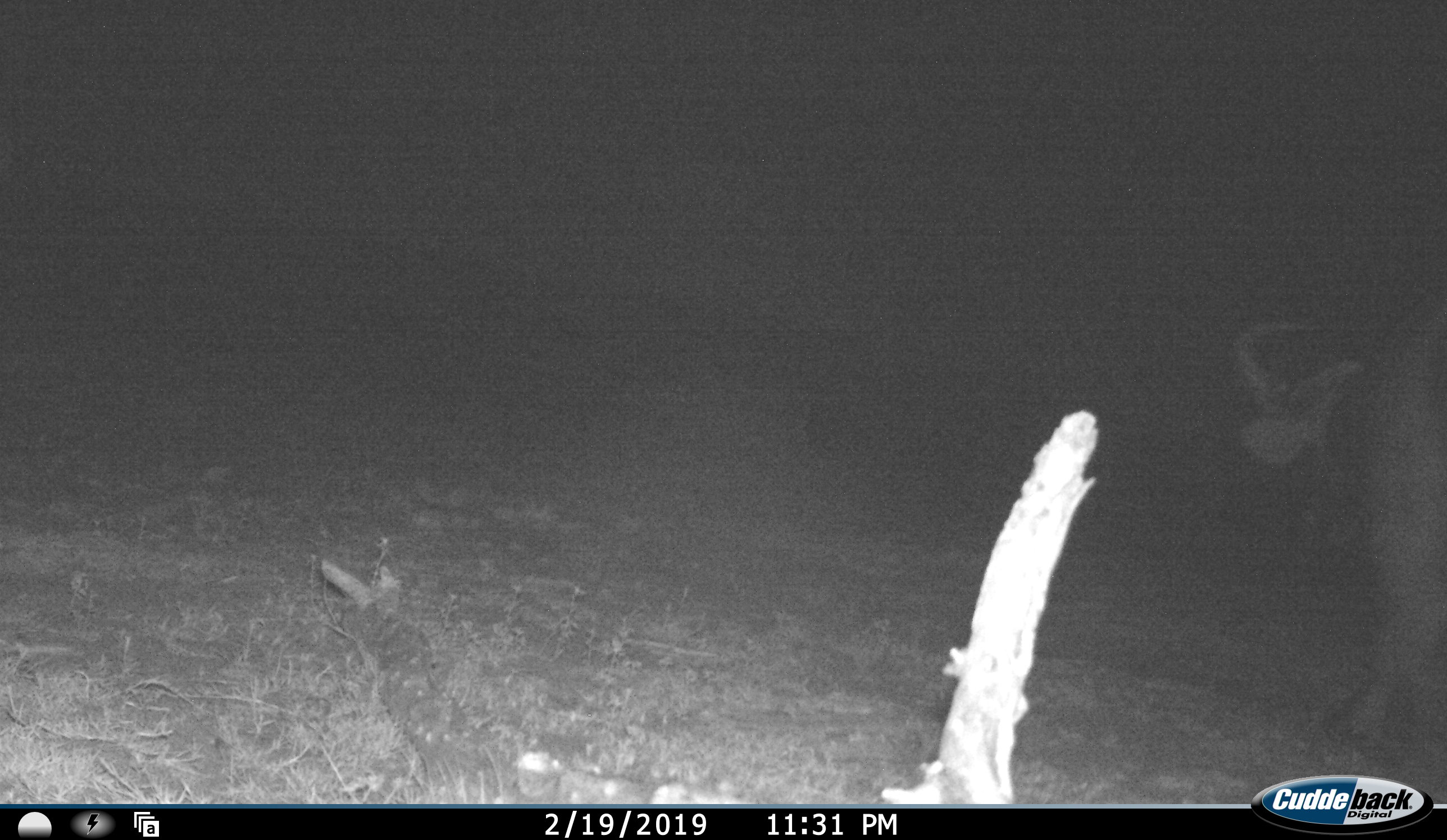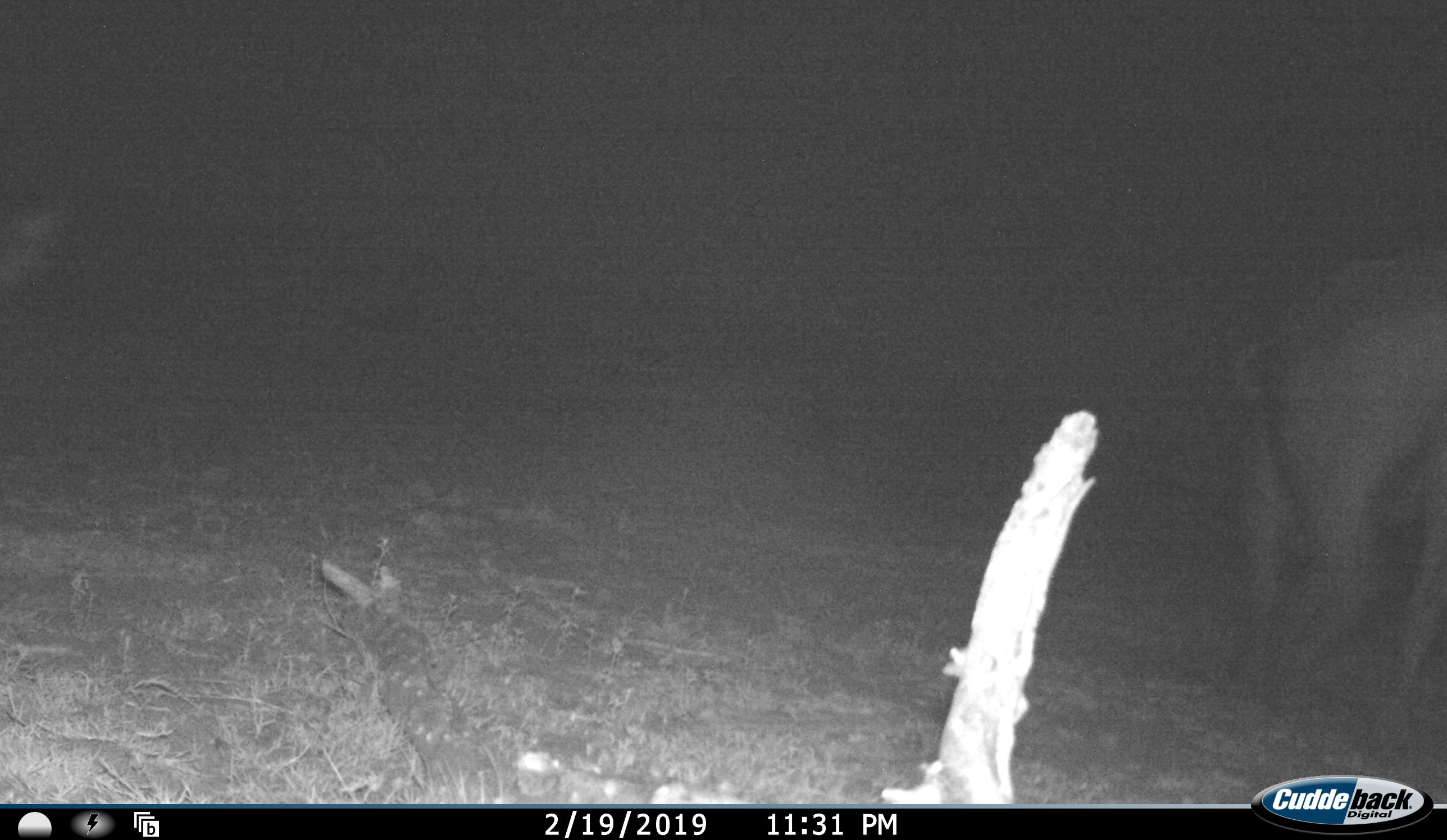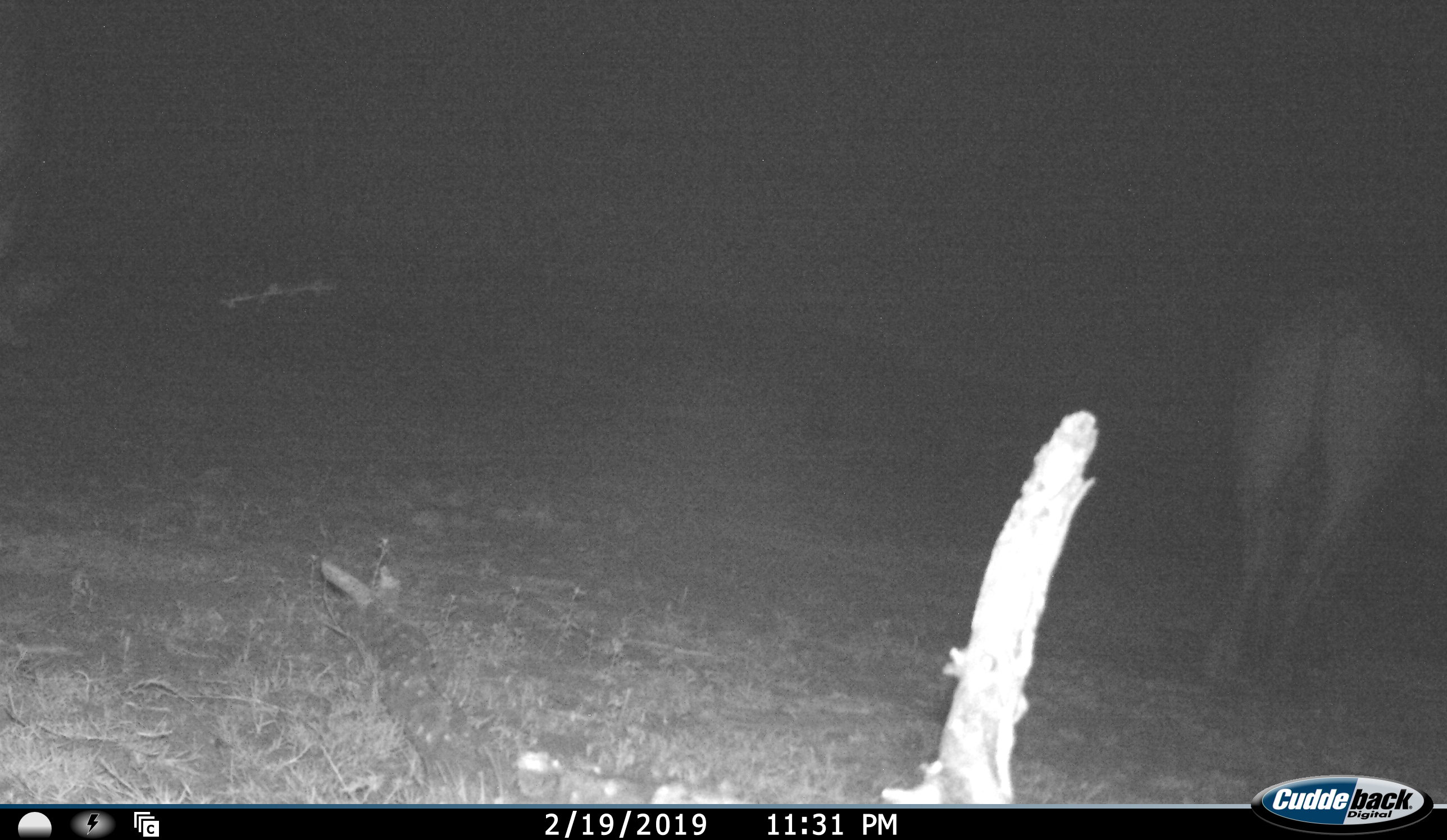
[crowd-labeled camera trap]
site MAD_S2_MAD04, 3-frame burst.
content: unidentified animal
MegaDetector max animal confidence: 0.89